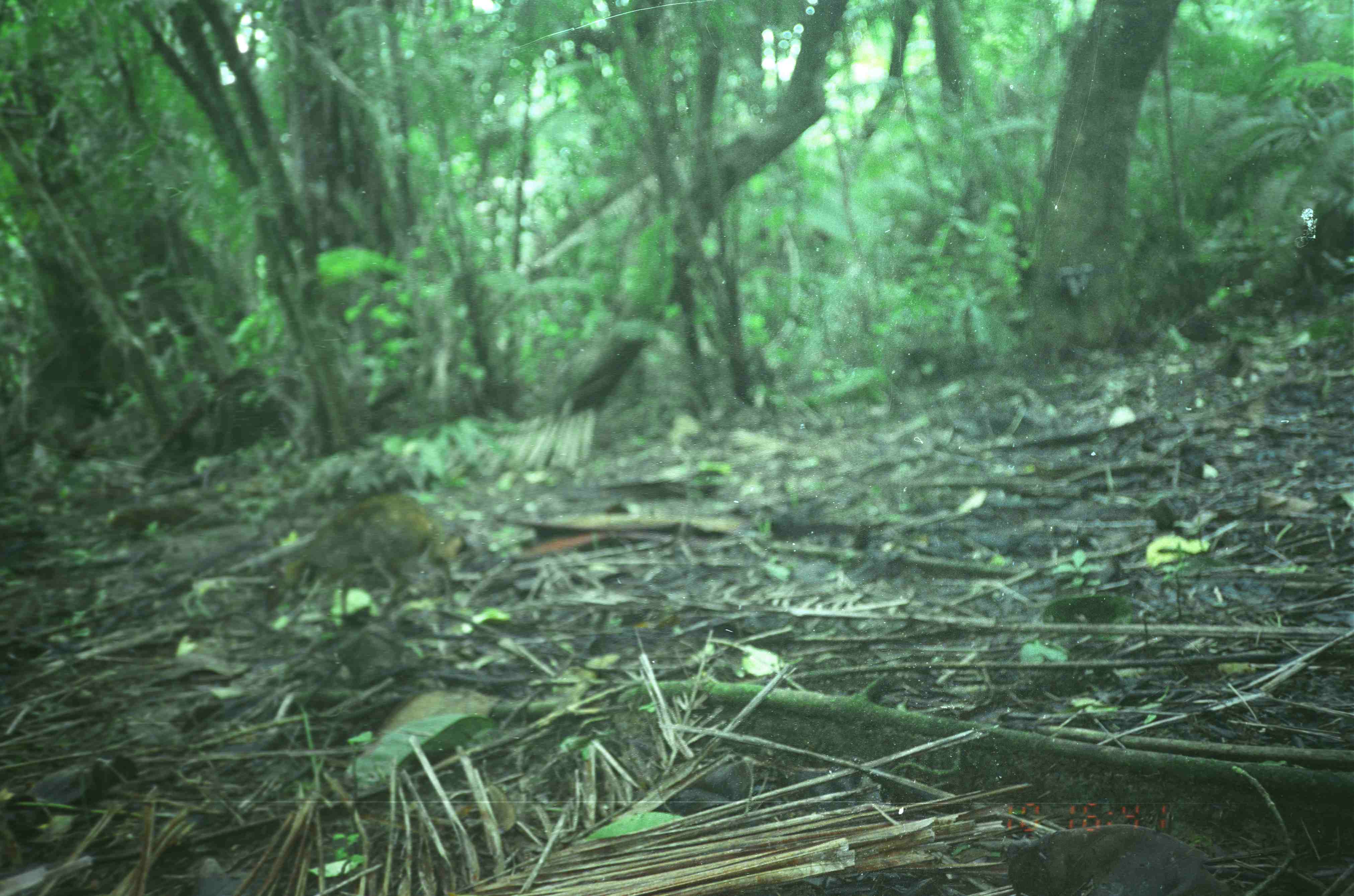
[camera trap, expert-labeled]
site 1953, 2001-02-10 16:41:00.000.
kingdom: Animalia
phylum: Chordata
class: Mammalia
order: Artiodactyla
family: Tragulidae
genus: Tragulus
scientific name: Tragulus napu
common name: greater oriental chevrotain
Tragulus napu (greater oriental chevrotain), count 1.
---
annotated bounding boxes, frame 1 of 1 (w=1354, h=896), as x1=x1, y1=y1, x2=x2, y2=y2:
tragulus napu: x1=263, y1=495, x2=458, y2=623